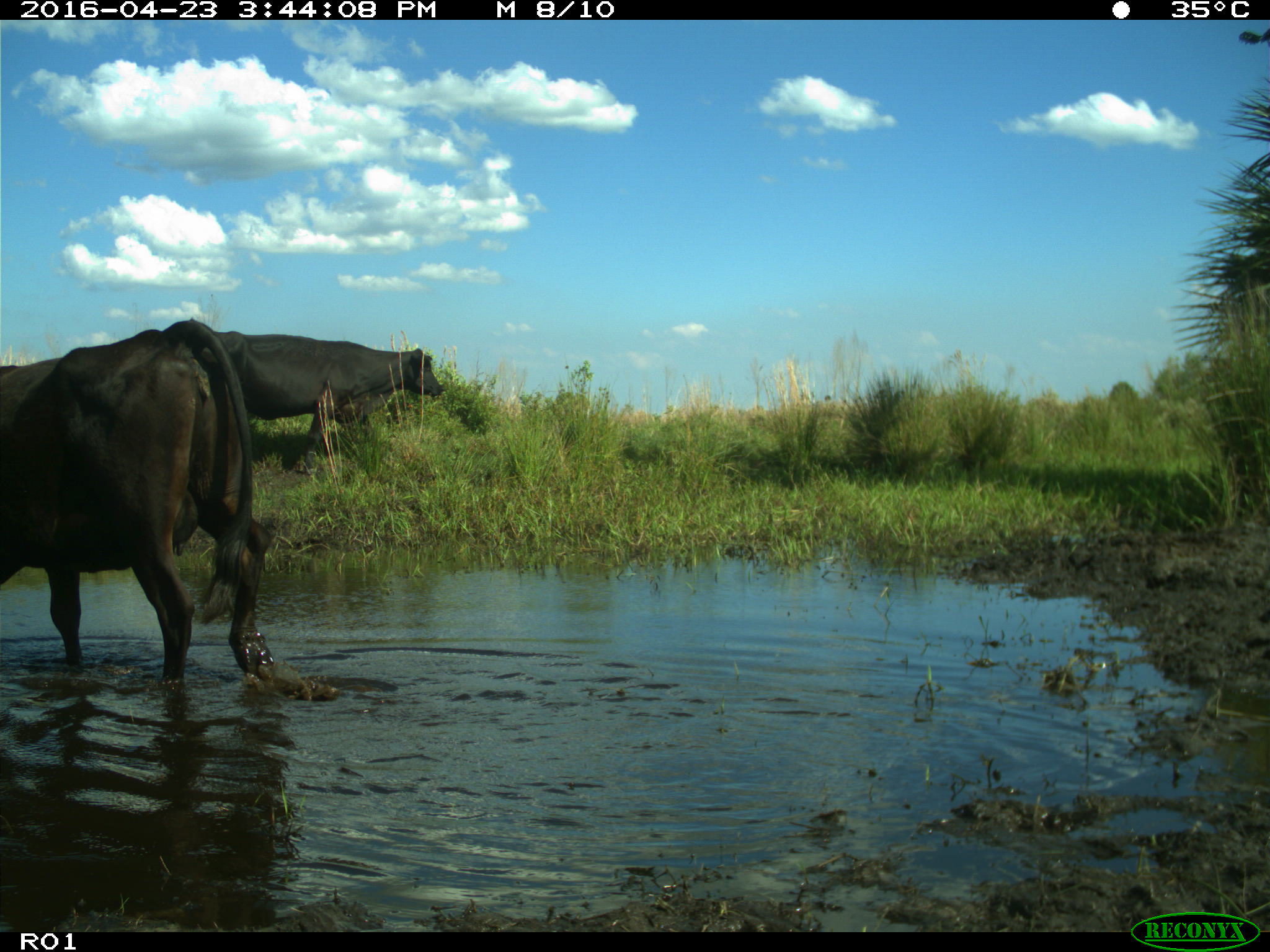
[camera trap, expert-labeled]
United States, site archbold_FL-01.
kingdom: Animalia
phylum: Chordata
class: Mammalia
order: Artiodactyla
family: Bovidae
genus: Bos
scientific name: Bos taurus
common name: domestic cow